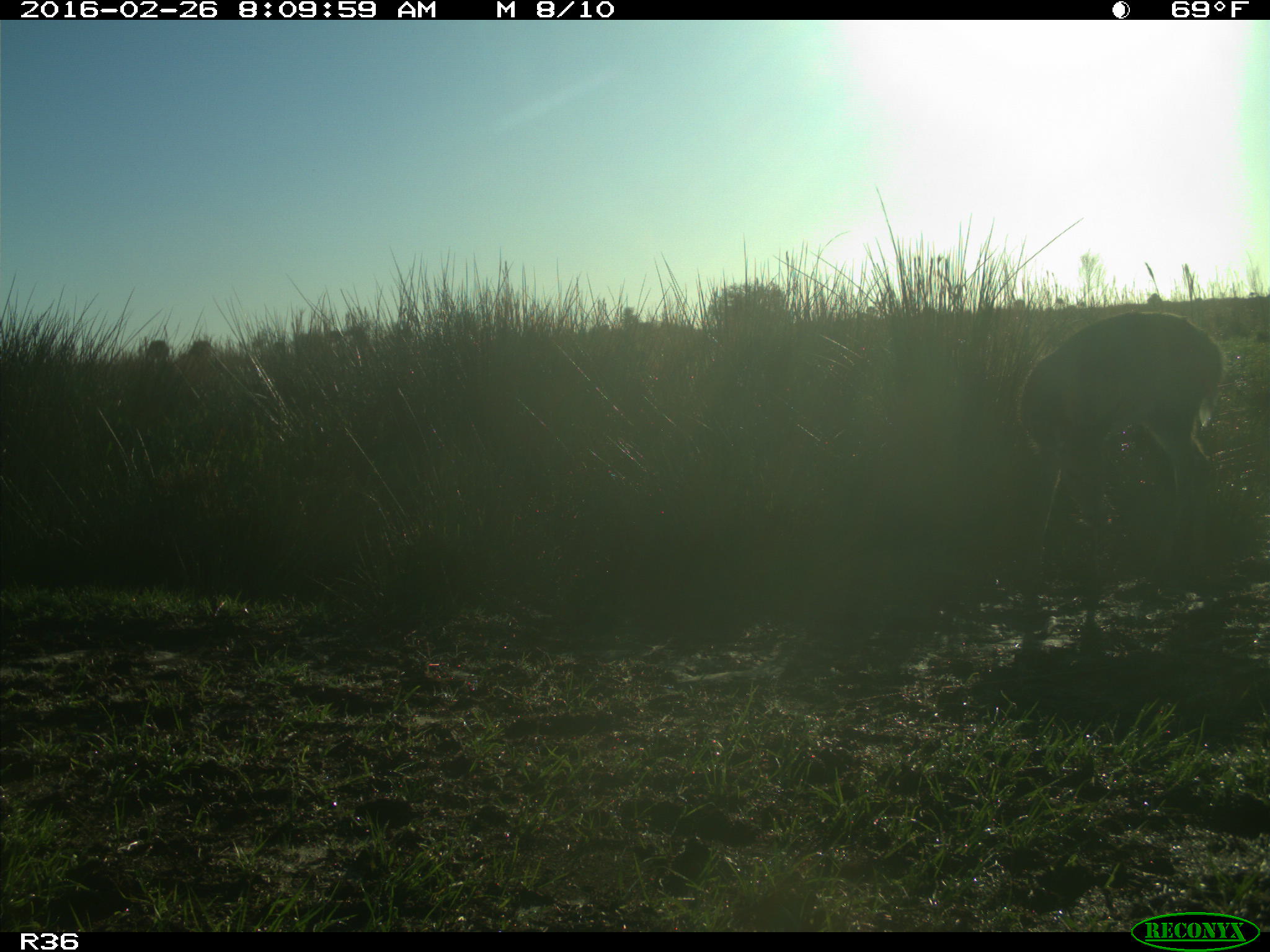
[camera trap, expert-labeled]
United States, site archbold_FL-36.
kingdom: Animalia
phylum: Chordata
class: Mammalia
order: Artiodactyla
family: Cervidae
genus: Odocoileus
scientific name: Odocoileus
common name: deer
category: unidentified deer